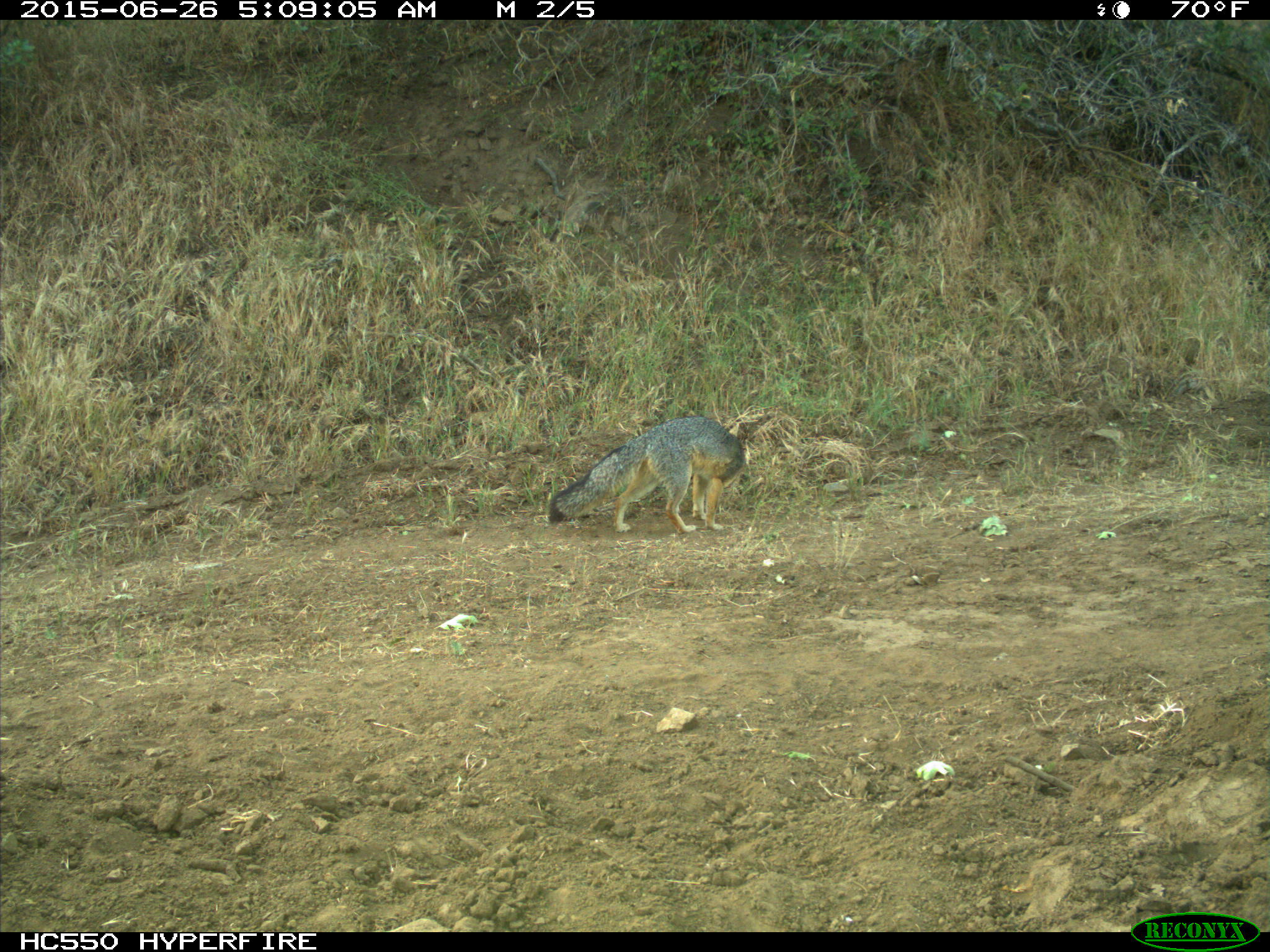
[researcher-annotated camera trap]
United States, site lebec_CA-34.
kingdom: Animalia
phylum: Chordata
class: Mammalia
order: Carnivora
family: Canidae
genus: Urocyon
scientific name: Urocyon cinereoargenteus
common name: gray fox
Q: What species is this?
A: Urocyon cinereoargenteus (gray fox).